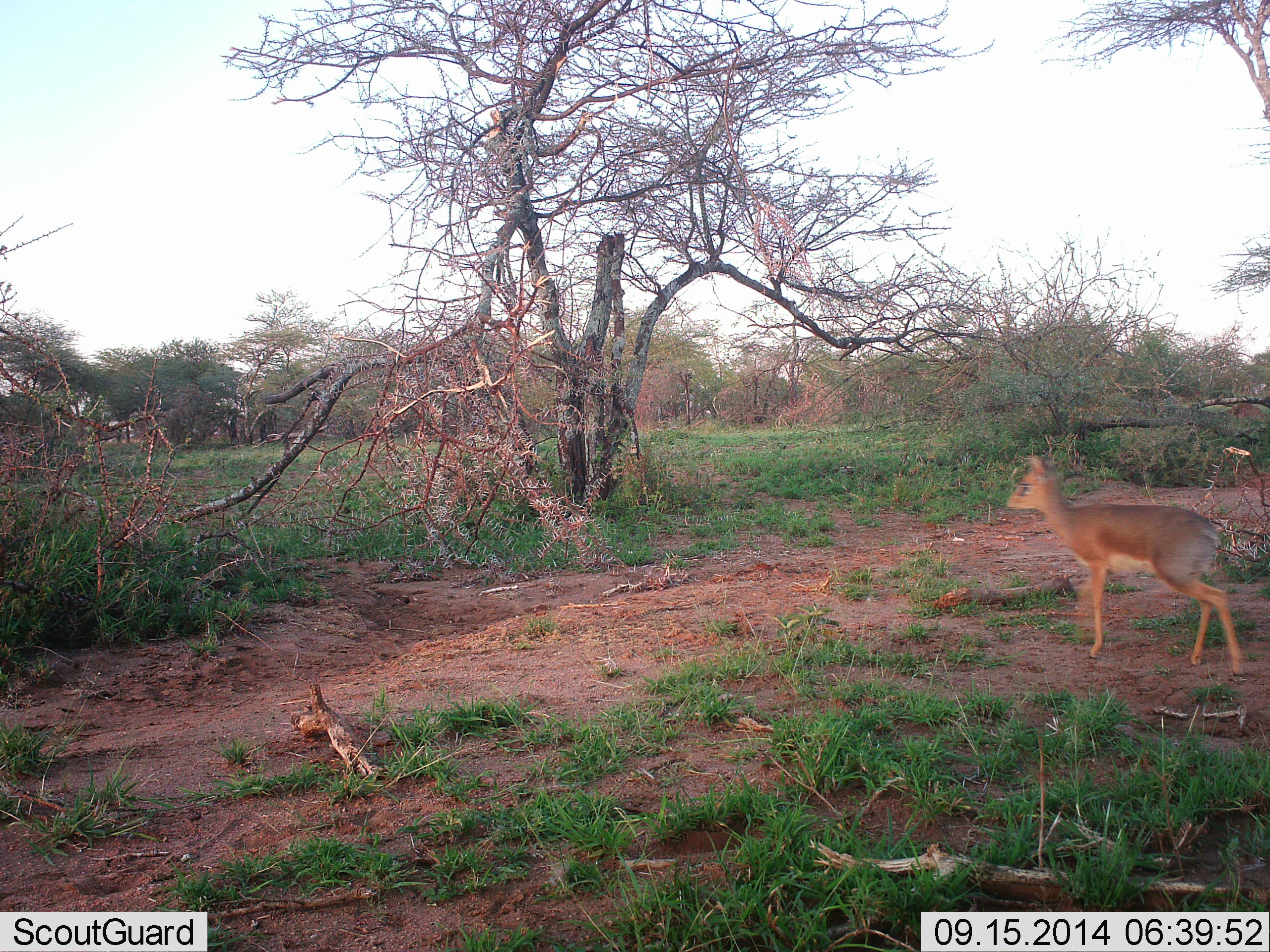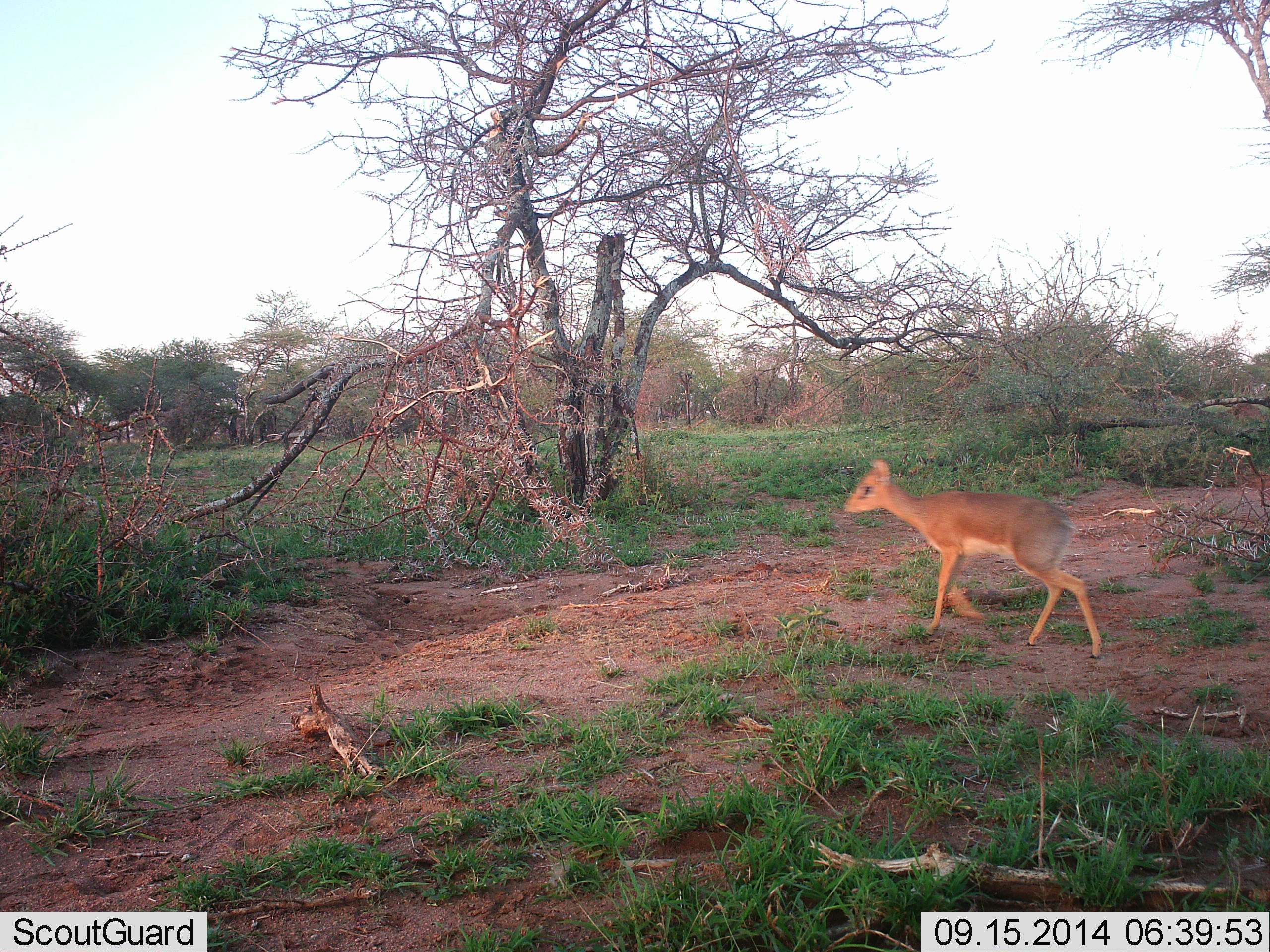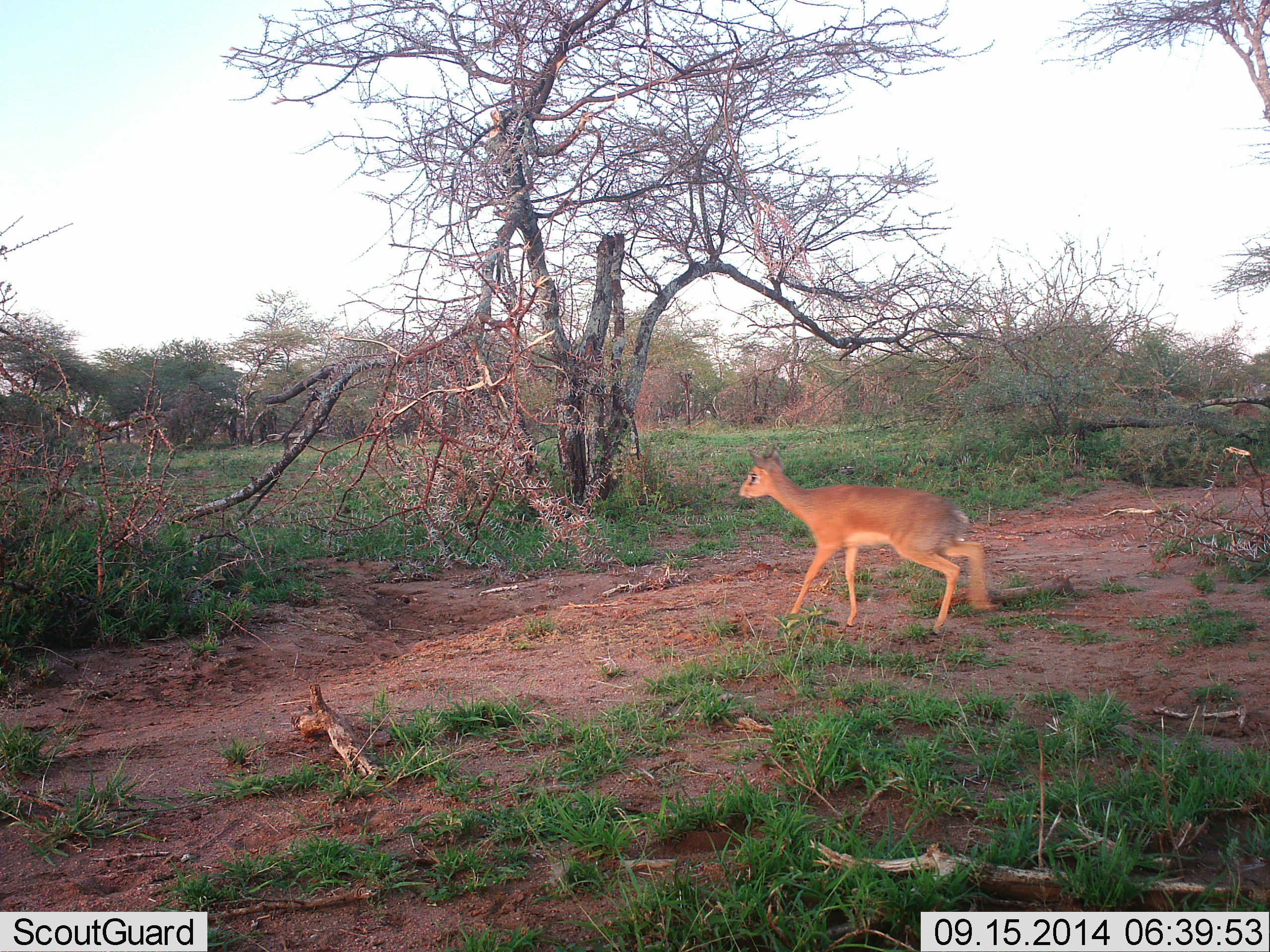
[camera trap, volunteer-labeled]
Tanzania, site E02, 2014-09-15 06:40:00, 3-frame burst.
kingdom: Animalia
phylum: Chordata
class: Mammalia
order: Artiodactyla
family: Bovidae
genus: Madoqua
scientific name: Madoqua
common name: dikdik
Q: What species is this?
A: Dikdik (Madoqua).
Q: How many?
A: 1.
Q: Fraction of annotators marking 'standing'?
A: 10%.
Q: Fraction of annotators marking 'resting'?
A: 0%.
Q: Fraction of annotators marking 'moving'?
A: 100%.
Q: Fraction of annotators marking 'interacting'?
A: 0%.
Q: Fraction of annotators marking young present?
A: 0%.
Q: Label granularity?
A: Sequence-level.